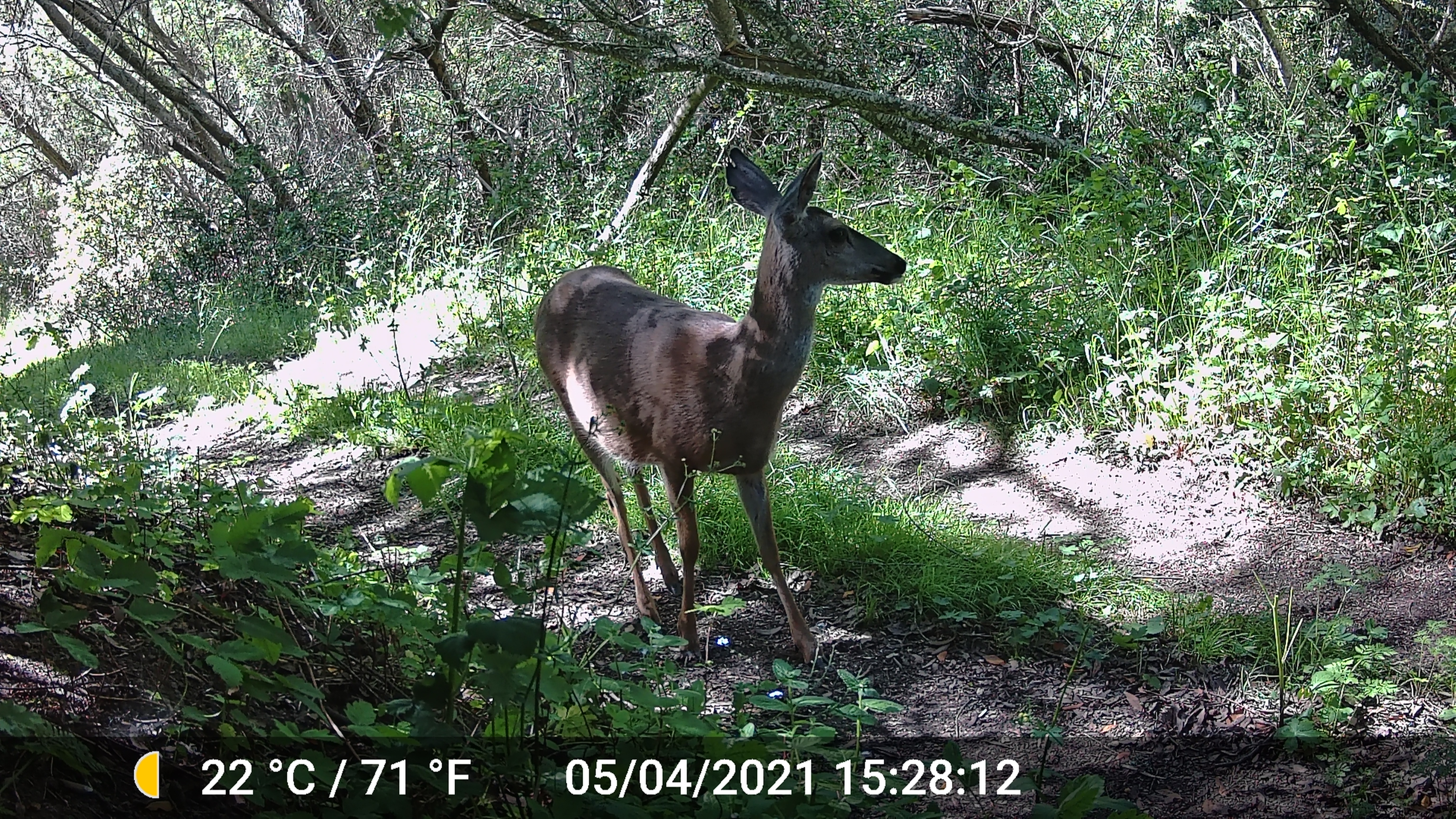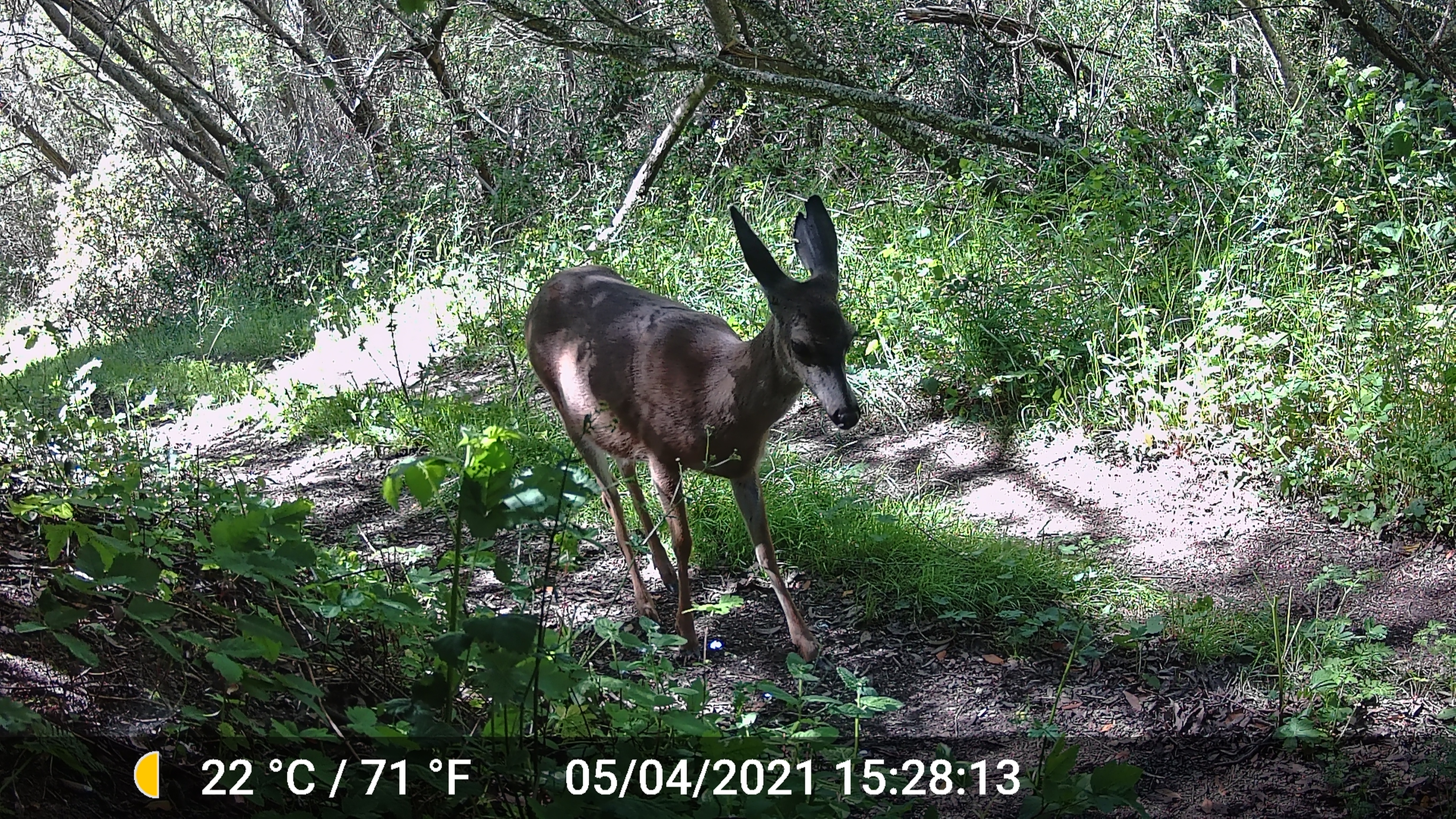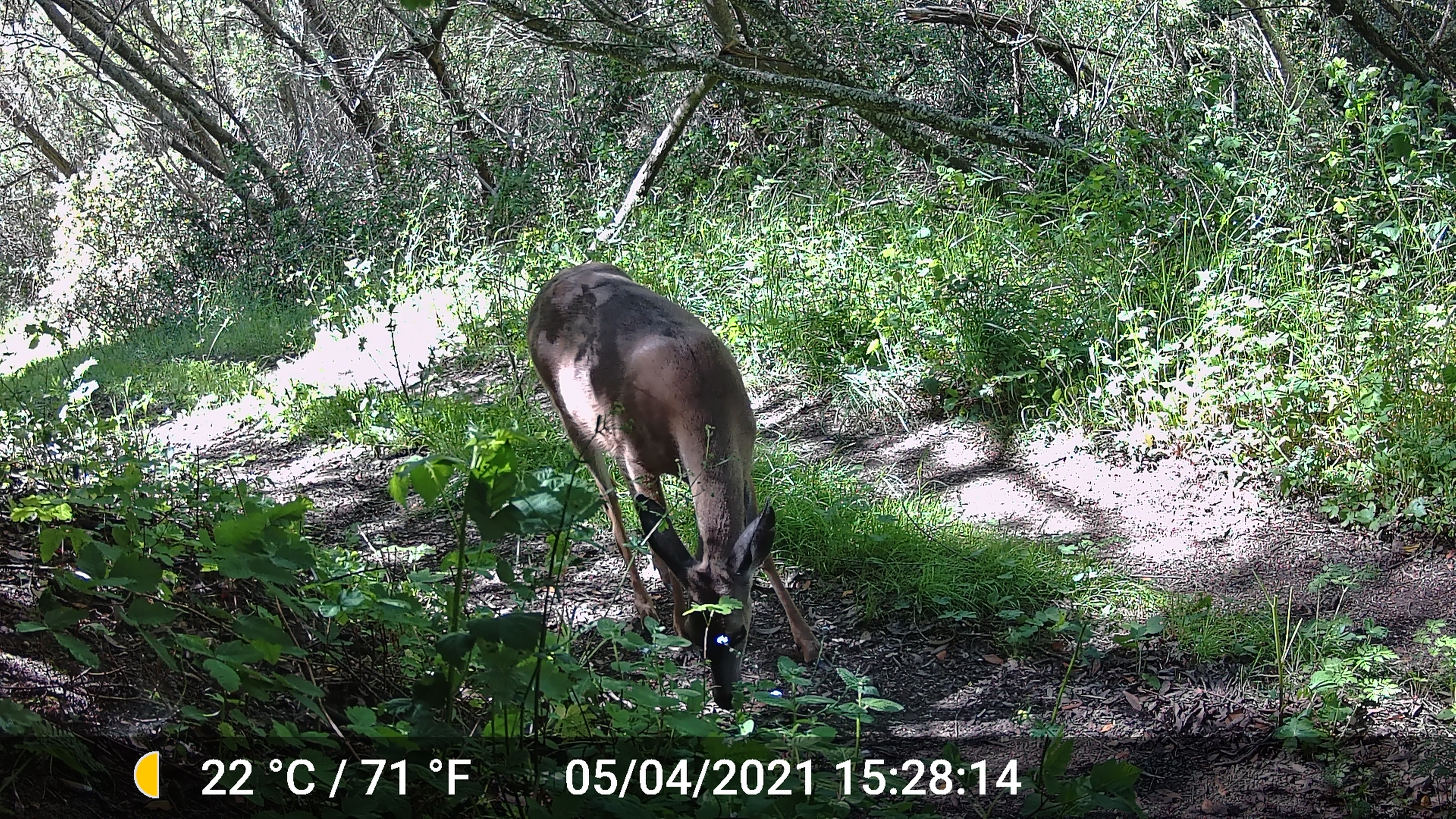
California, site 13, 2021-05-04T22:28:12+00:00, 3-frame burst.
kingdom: Animalia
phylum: Chordata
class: Mammalia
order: Artiodactyla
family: Cervidae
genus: Odocoileus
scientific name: Odocoileus hemionus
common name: mule deer